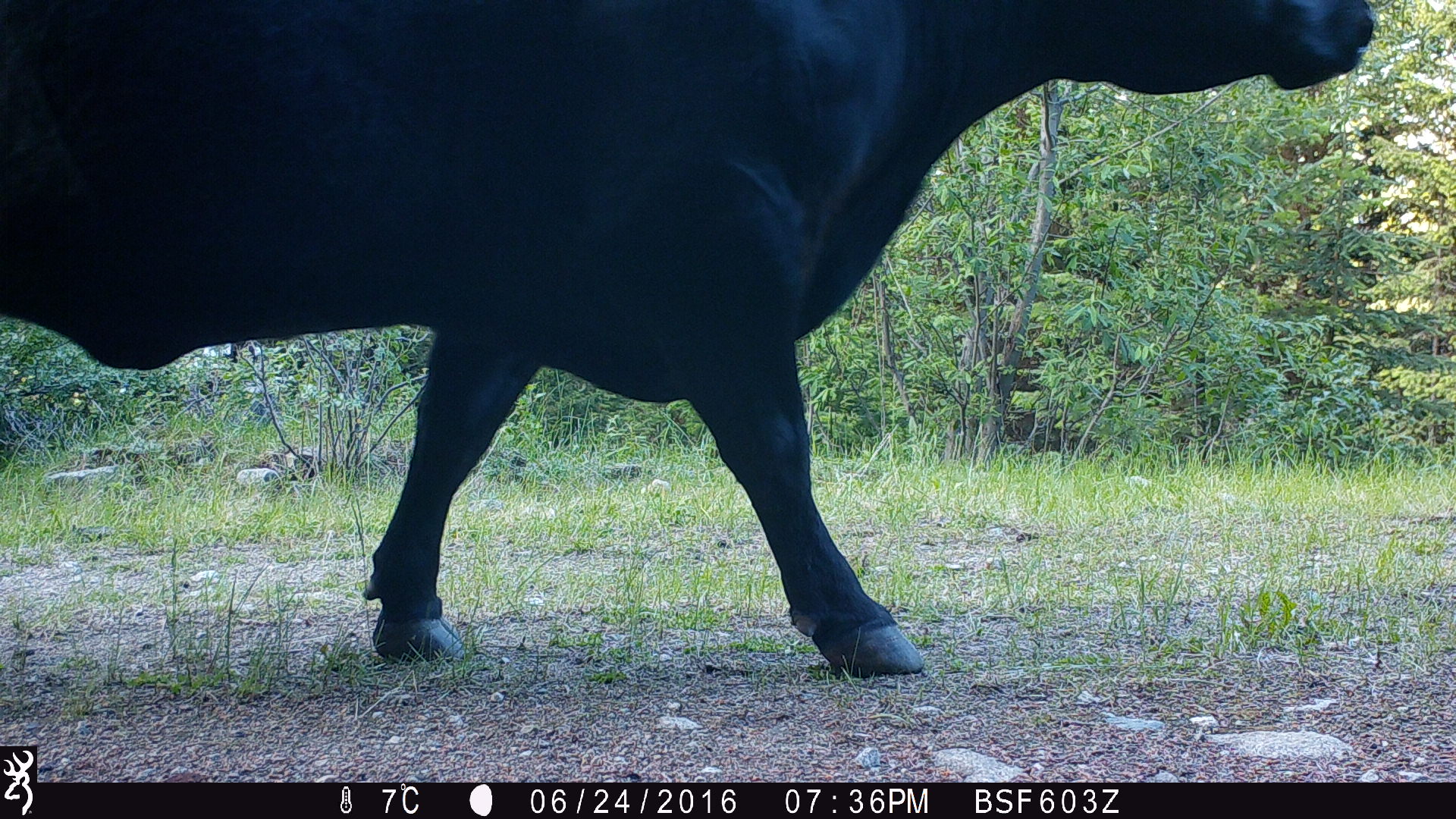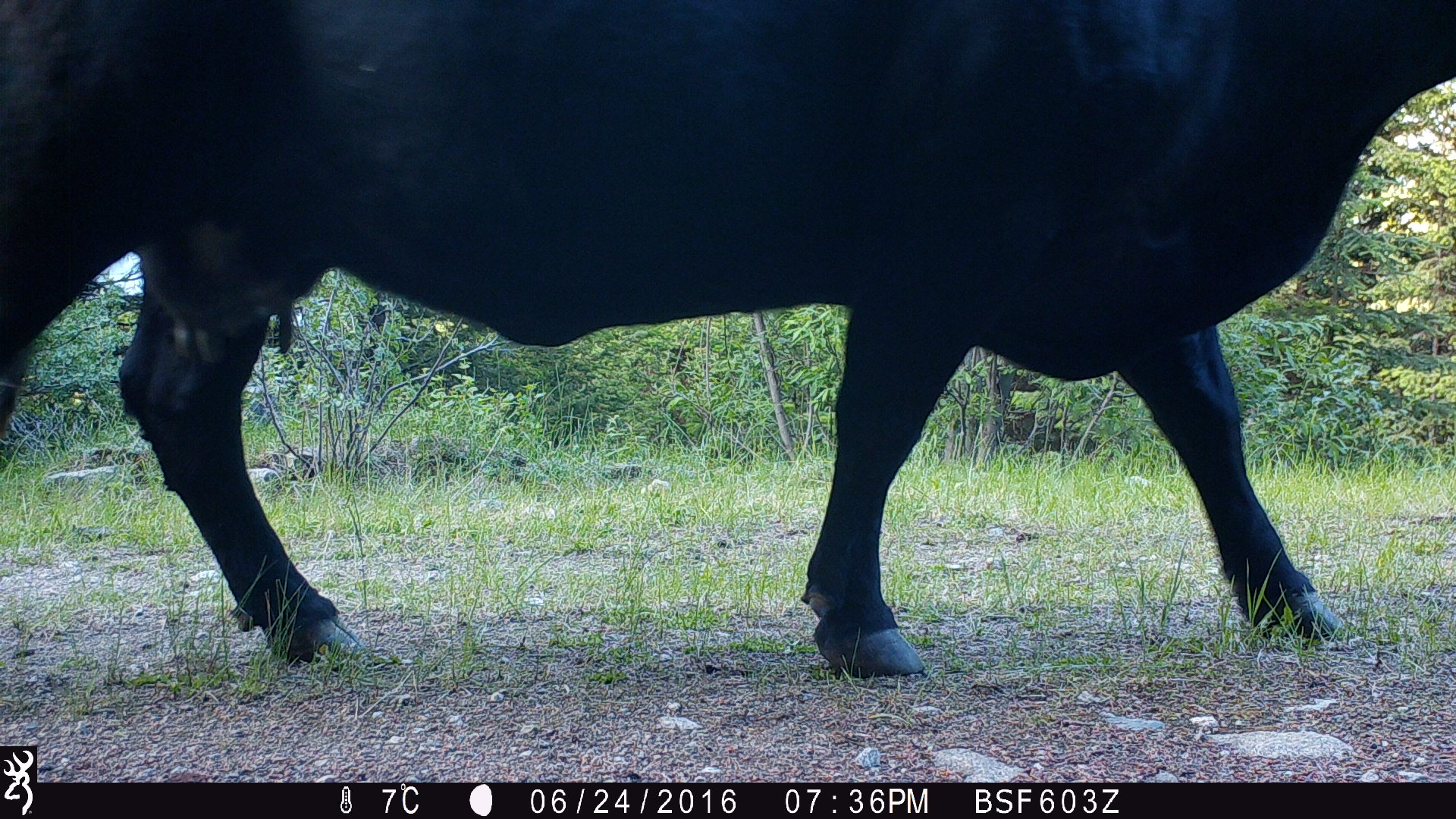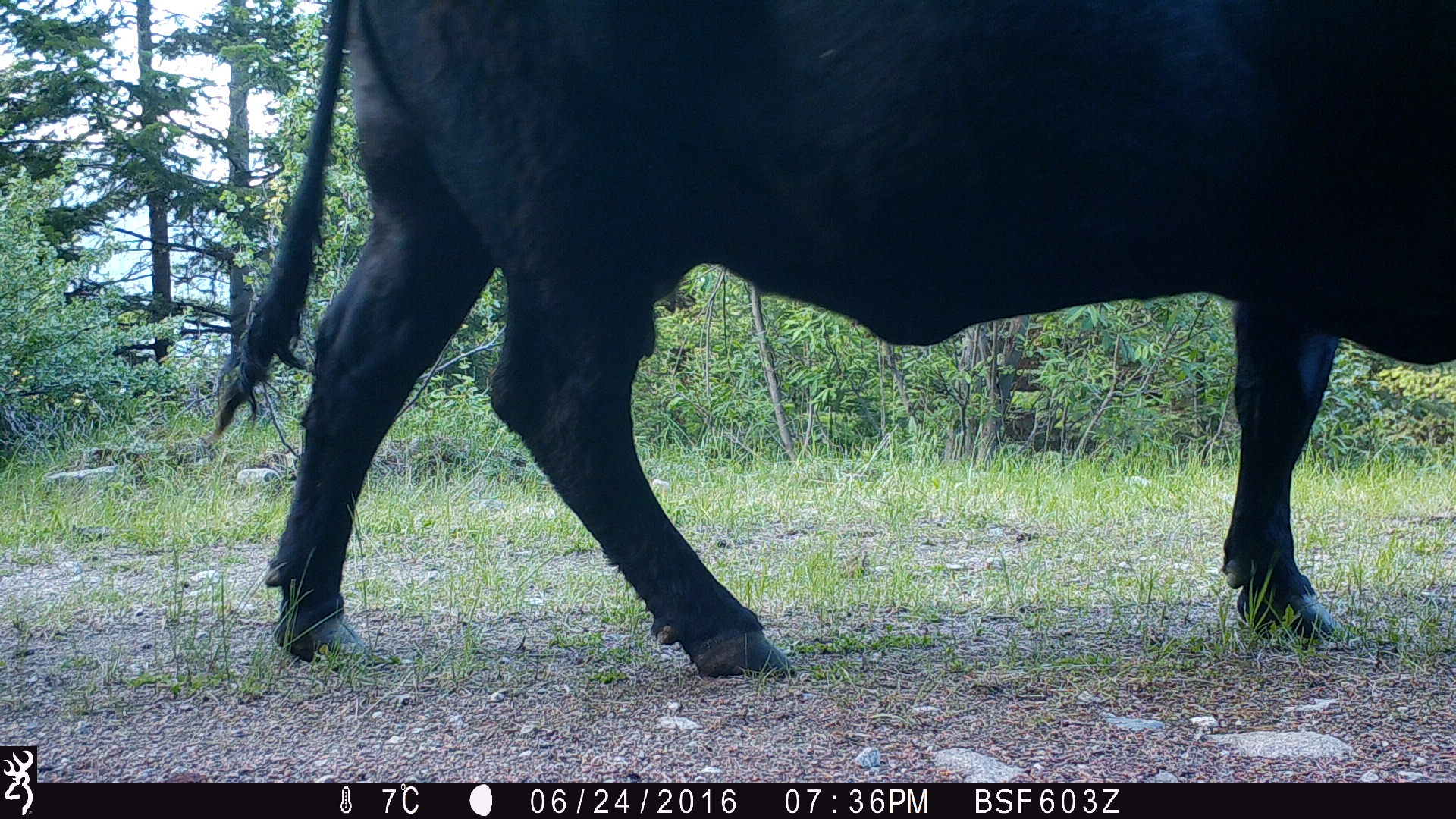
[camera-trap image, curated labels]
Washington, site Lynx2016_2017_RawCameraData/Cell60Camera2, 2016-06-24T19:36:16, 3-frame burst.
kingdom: Animalia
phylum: Chordata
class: Mammalia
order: Artiodactyla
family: Bovidae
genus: Bos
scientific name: Bos taurus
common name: domestic cattle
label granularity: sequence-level